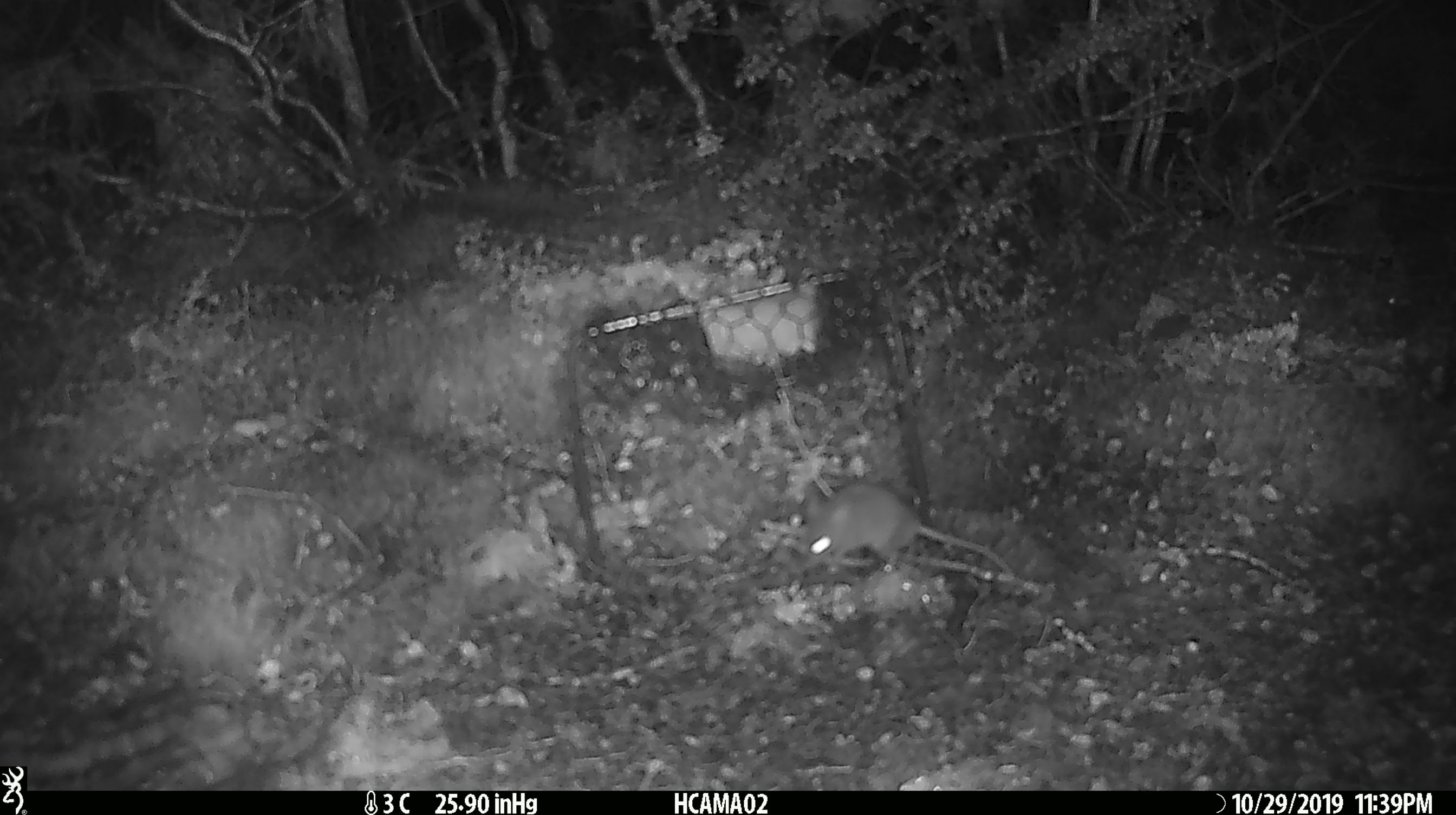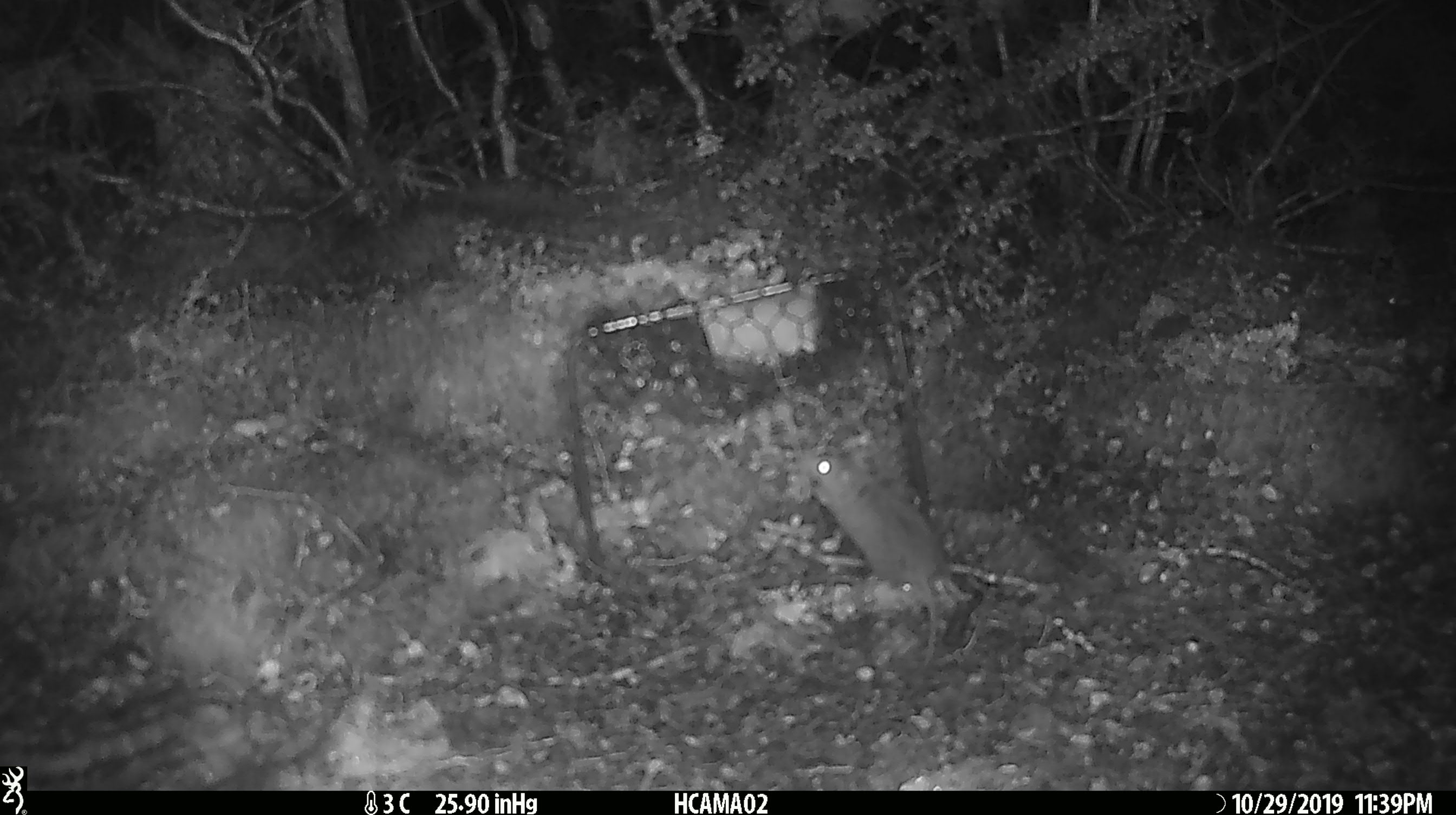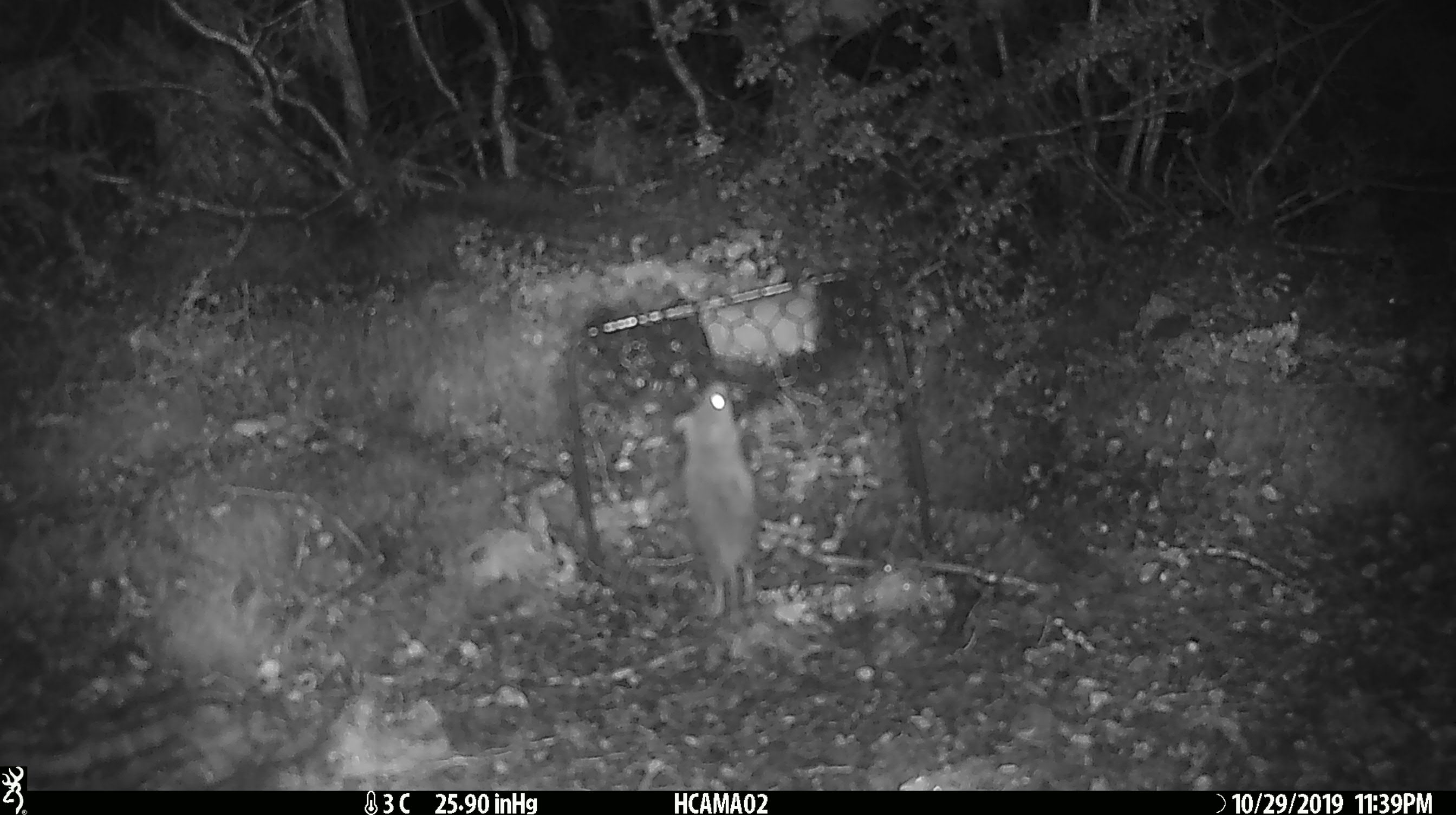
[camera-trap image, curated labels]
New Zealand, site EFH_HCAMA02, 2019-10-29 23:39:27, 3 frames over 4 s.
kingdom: Animalia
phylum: Chordata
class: Mammalia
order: Rodentia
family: Muridae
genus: Mus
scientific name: Mus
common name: mouse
Mouse (Mus).